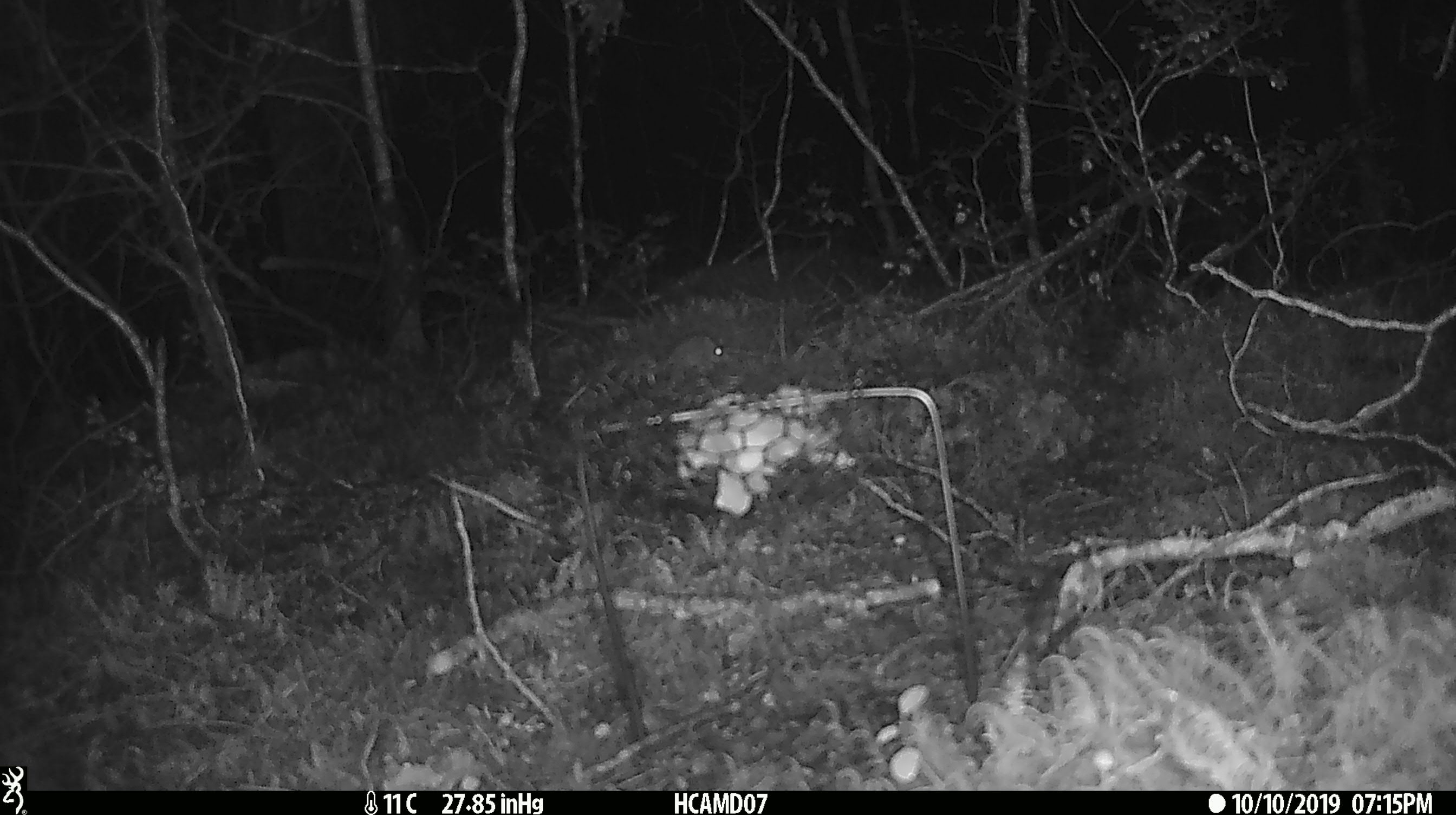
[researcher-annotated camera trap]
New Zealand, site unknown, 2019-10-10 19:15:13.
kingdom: Animalia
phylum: Chordata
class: Mammalia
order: Rodentia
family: Muridae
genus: Mus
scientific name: Mus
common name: mouse